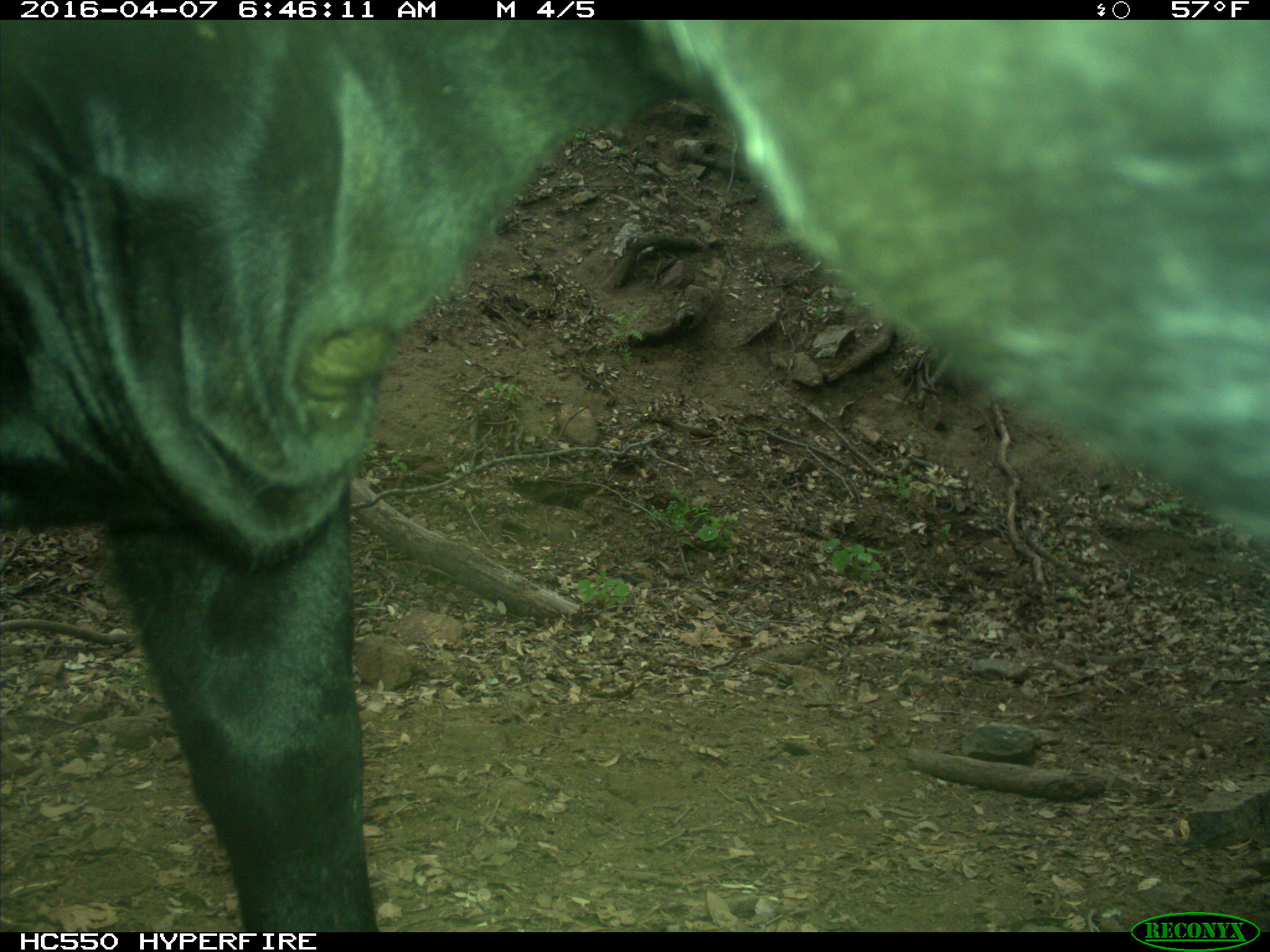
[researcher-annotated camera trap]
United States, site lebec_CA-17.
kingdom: Animalia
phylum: Chordata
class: Mammalia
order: Artiodactyla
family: Bovidae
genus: Bos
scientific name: Bos taurus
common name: domestic cow